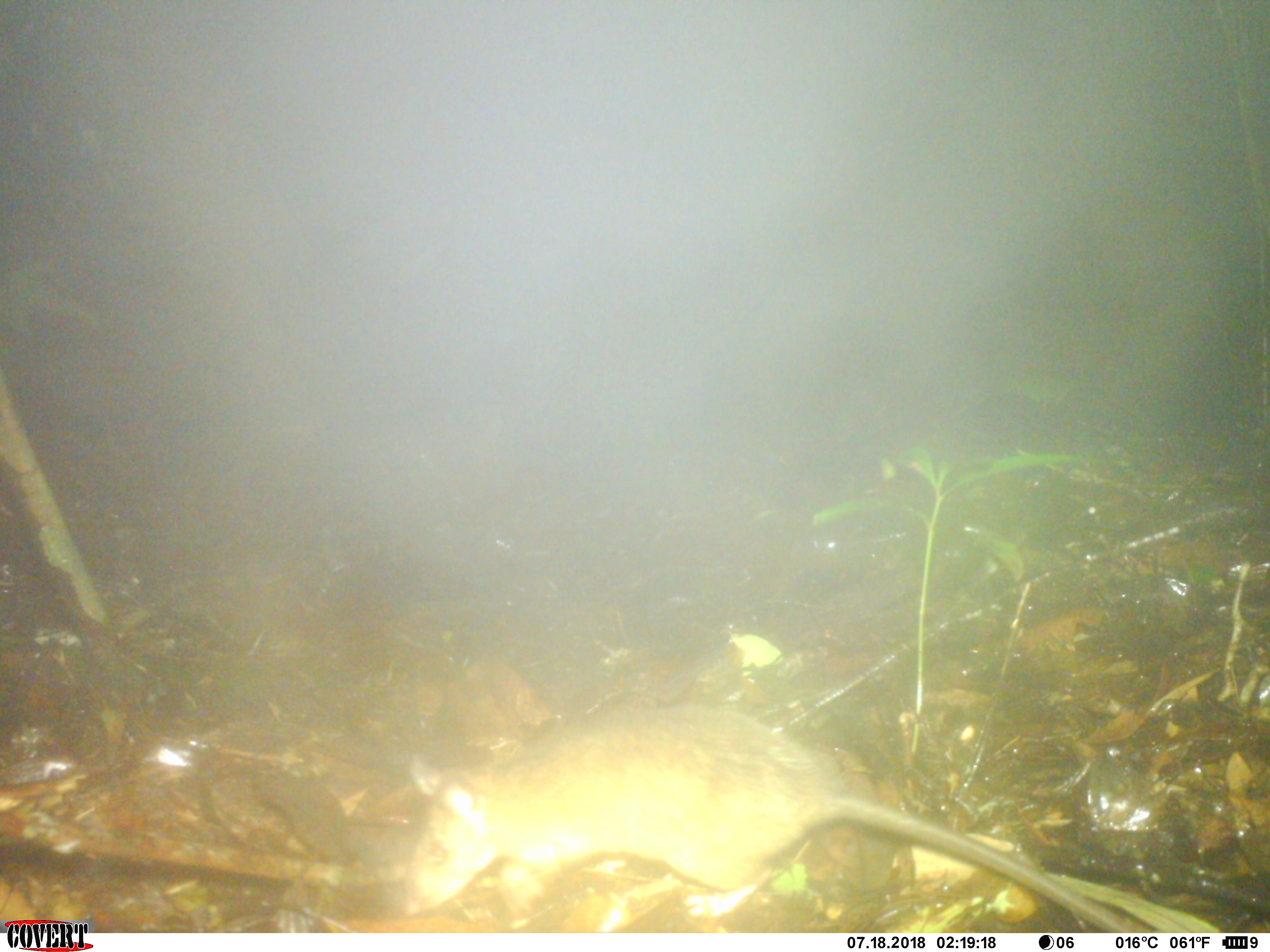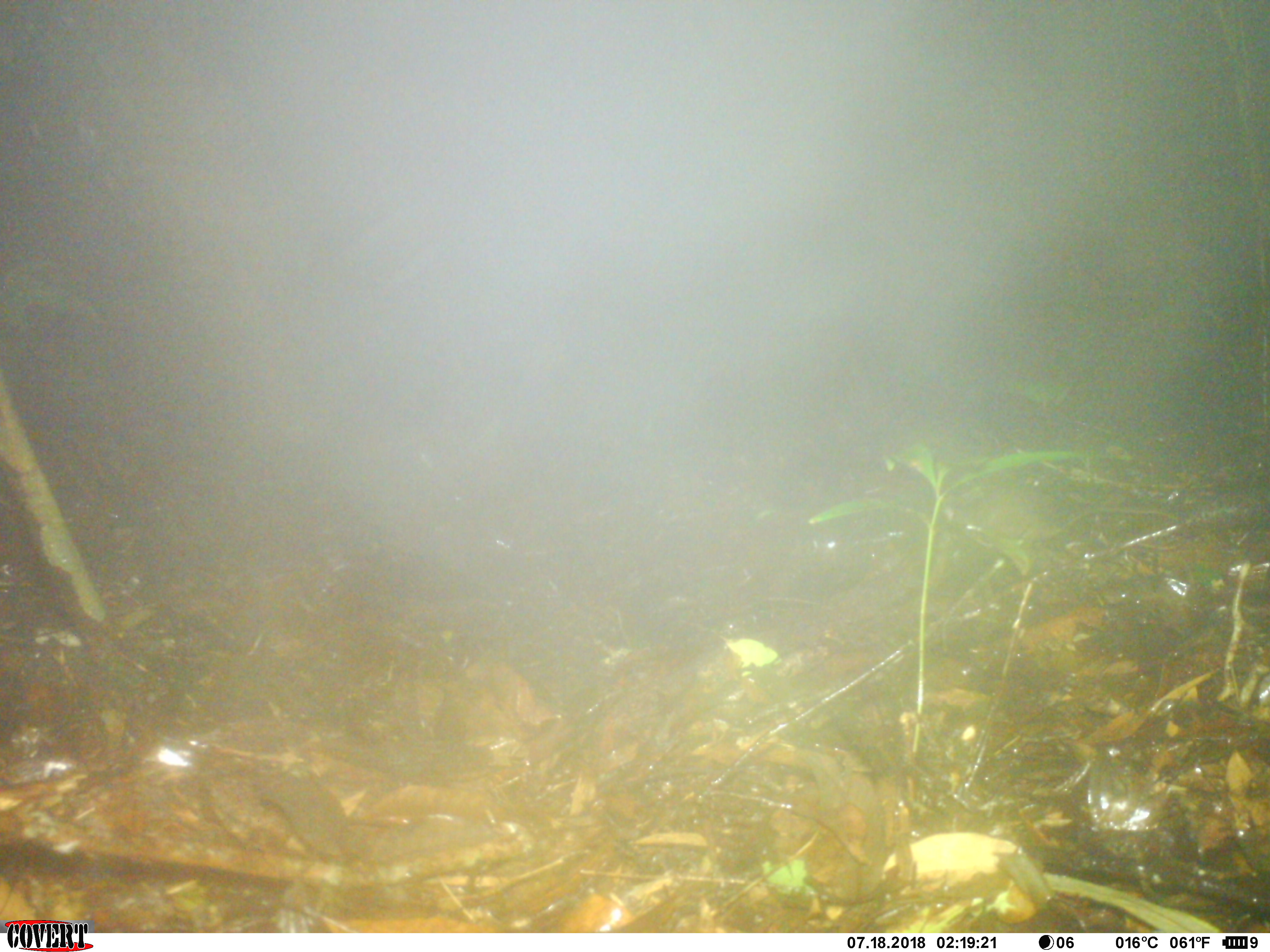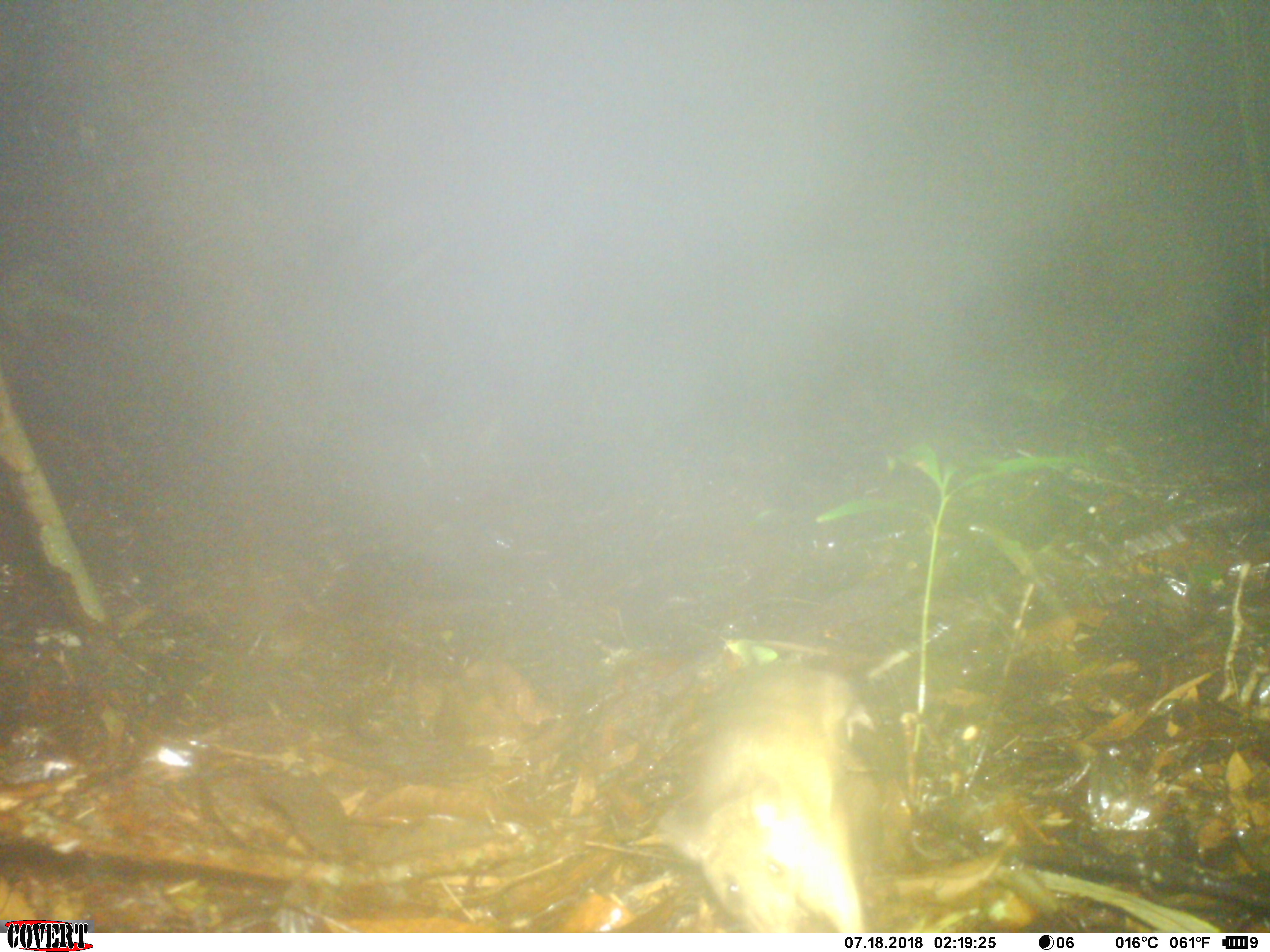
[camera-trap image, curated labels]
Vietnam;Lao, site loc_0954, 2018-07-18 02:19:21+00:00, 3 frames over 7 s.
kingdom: Animalia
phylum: Chordata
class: Mammalia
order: Rodentia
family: Muridae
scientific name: Muridae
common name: old-world mice and rats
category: unidentified murid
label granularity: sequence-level